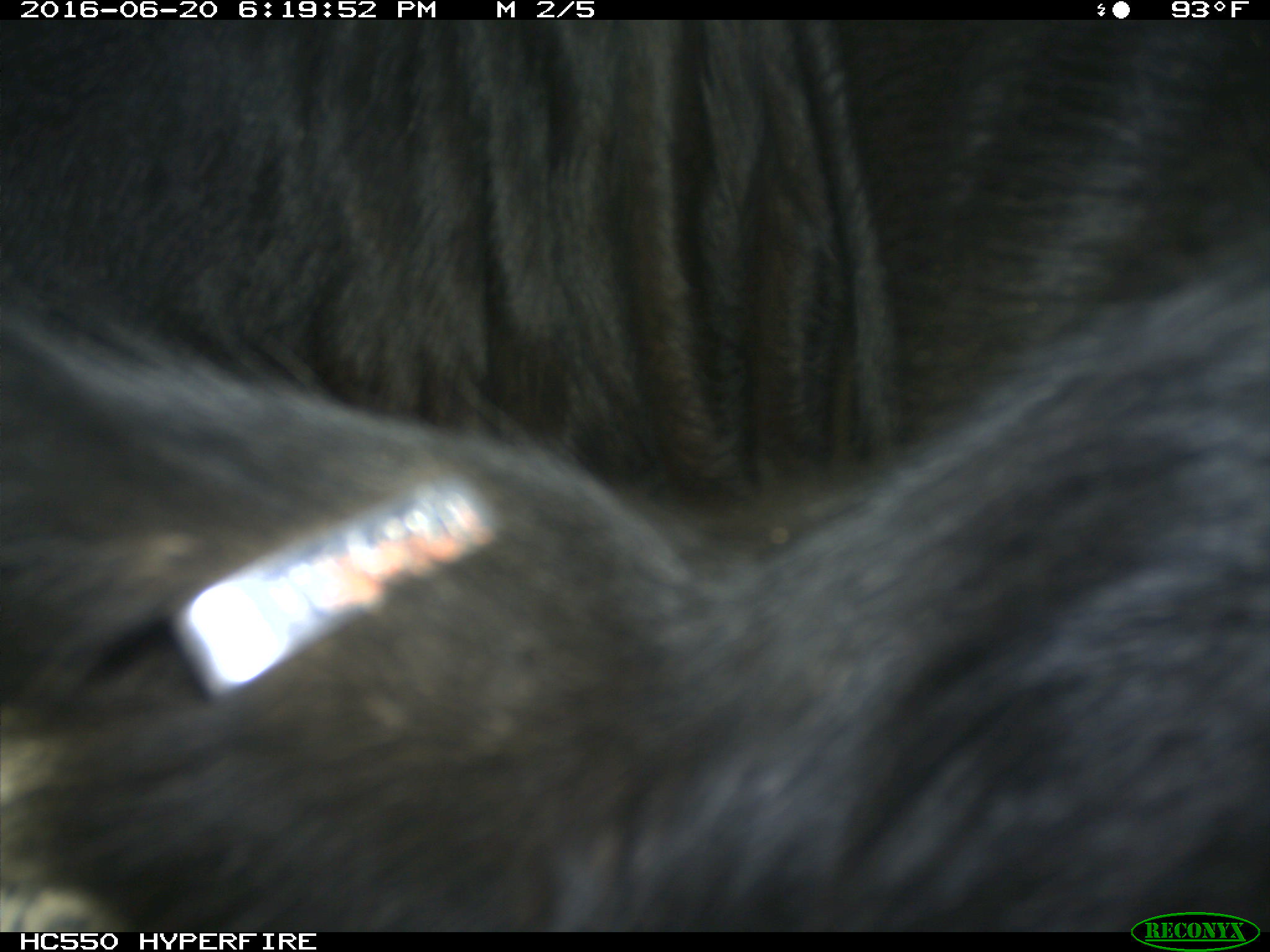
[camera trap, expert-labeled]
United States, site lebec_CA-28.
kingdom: Animalia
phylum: Chordata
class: Mammalia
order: Artiodactyla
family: Bovidae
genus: Bos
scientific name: Bos taurus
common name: domestic cow